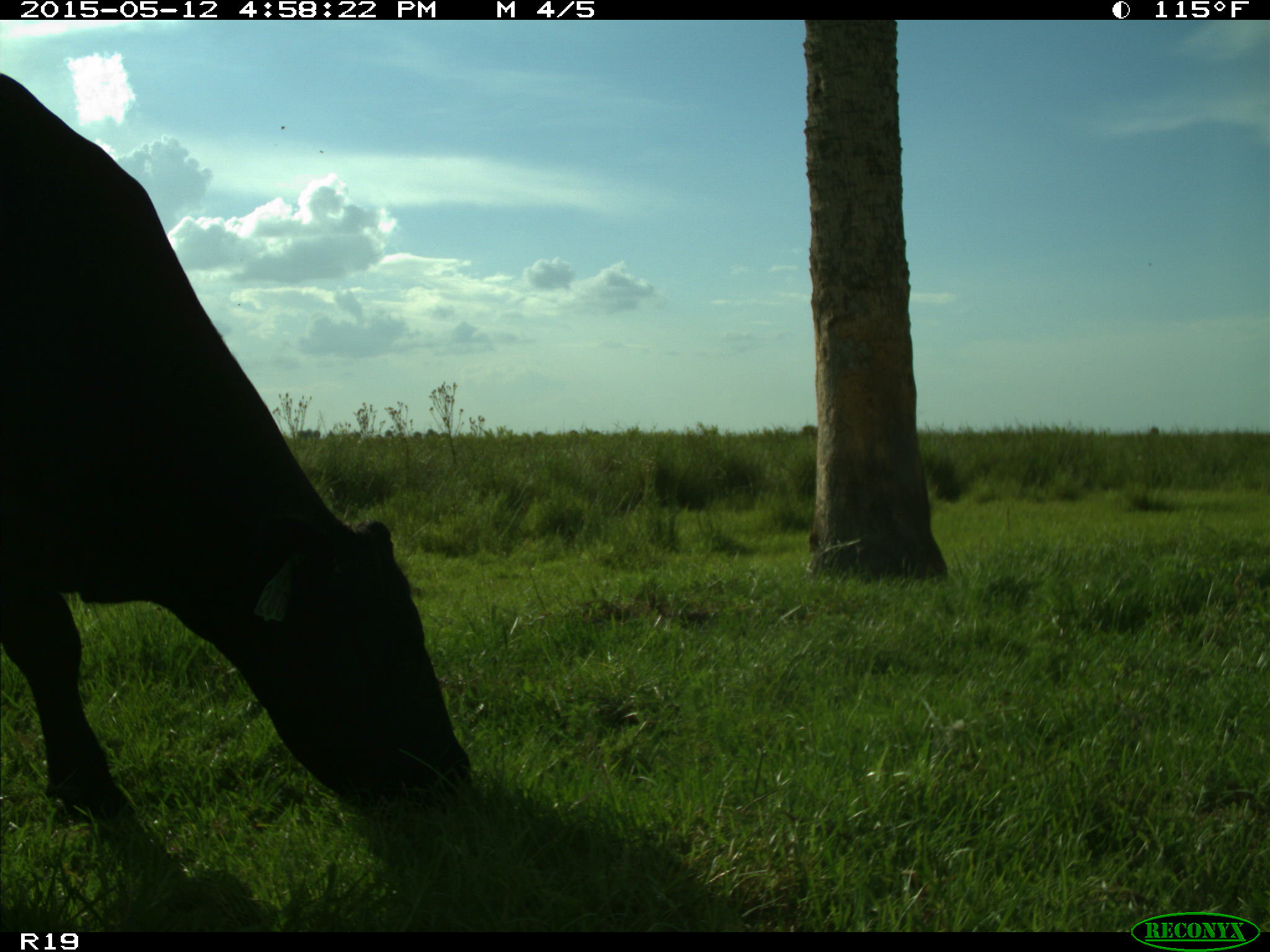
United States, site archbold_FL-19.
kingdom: Animalia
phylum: Chordata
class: Mammalia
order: Artiodactyla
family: Bovidae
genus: Bos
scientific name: Bos taurus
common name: domestic cow